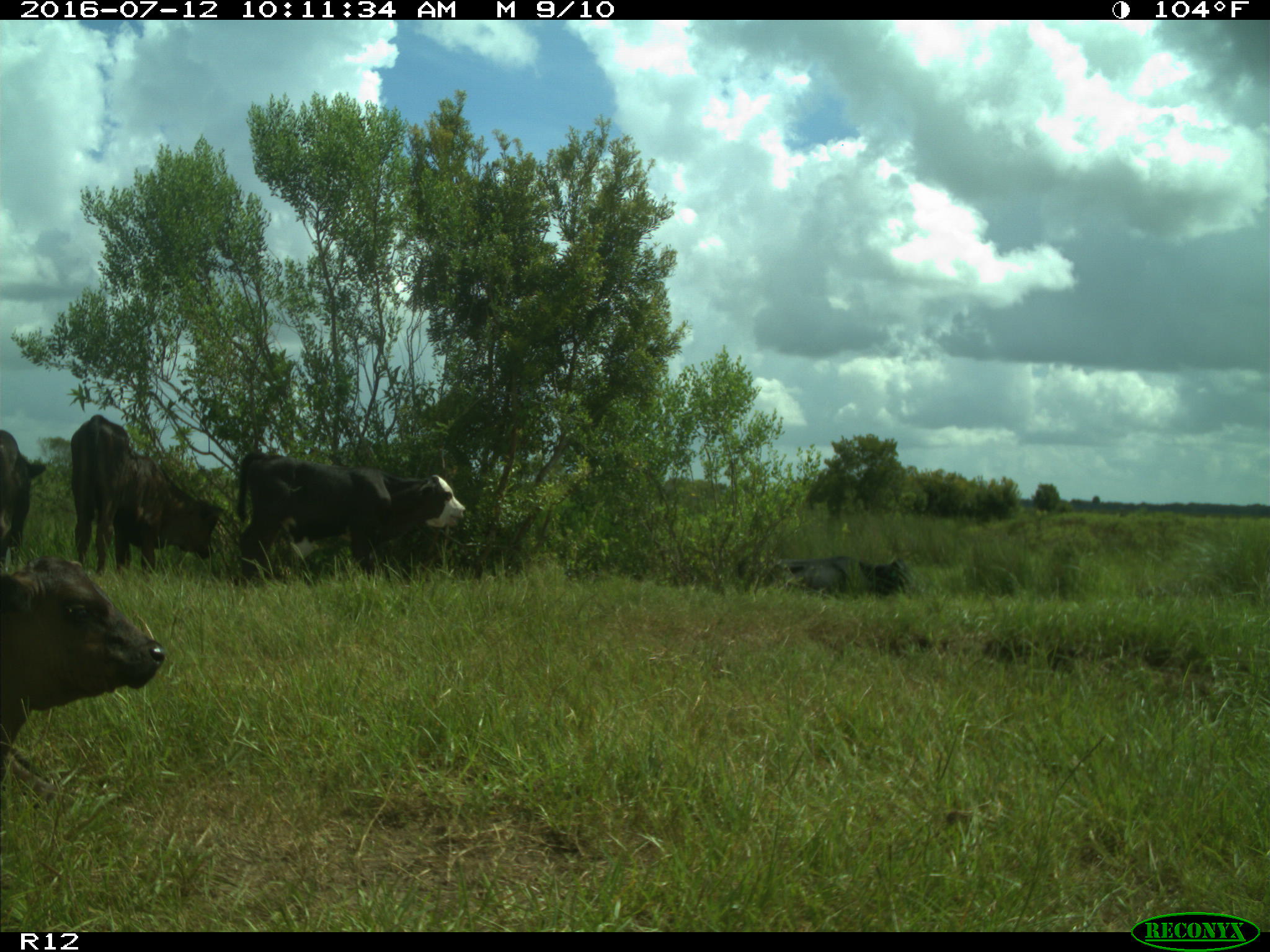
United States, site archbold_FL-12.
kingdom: Animalia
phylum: Chordata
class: Mammalia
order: Artiodactyla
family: Bovidae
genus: Bos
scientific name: Bos taurus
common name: domestic cow